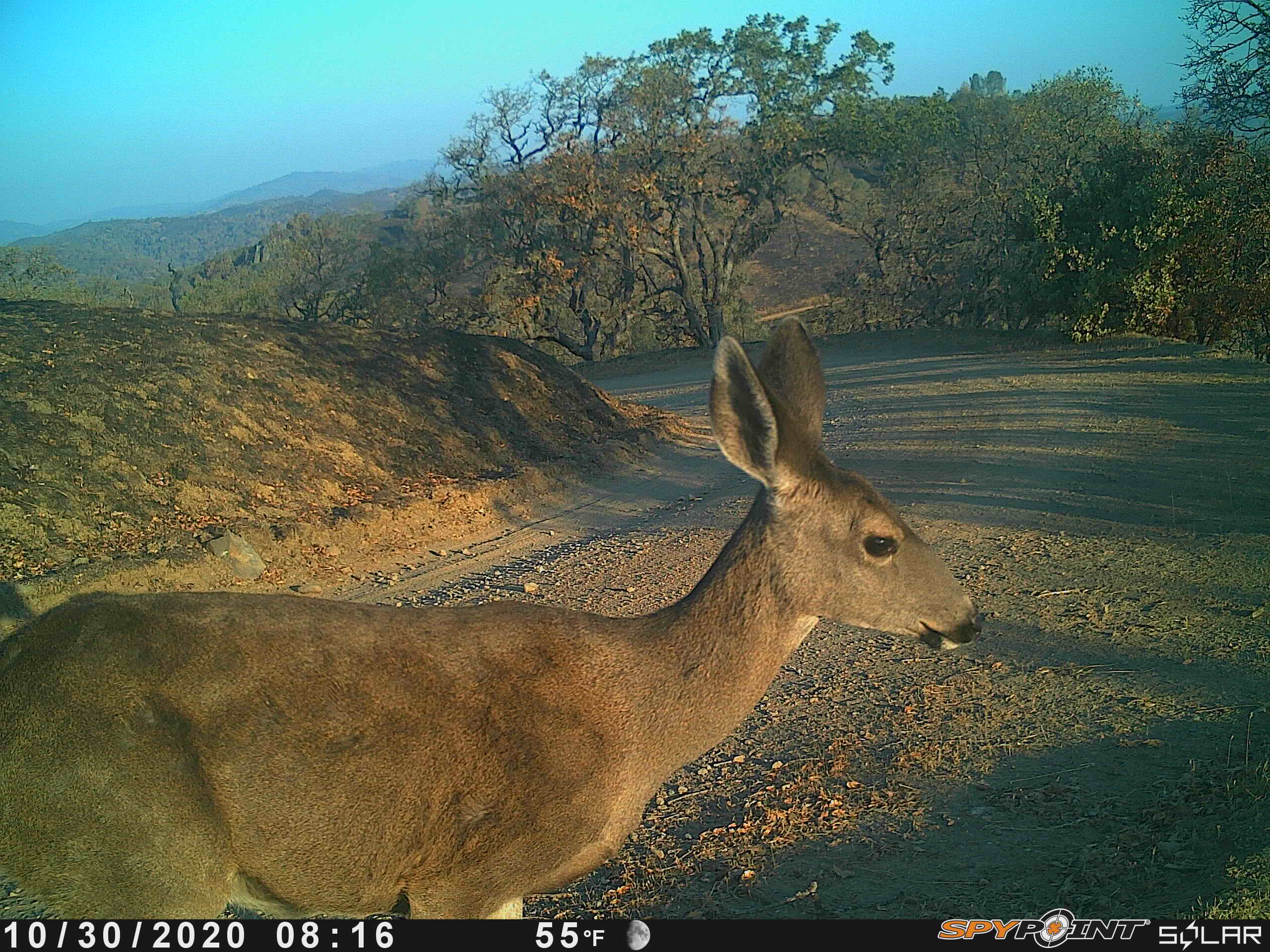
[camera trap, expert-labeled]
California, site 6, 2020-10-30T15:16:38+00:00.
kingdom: Animalia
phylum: Chordata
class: Mammalia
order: Artiodactyla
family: Cervidae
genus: Odocoileus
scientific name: Odocoileus hemionus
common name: mule deer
Mule deer (Odocoileus hemionus).